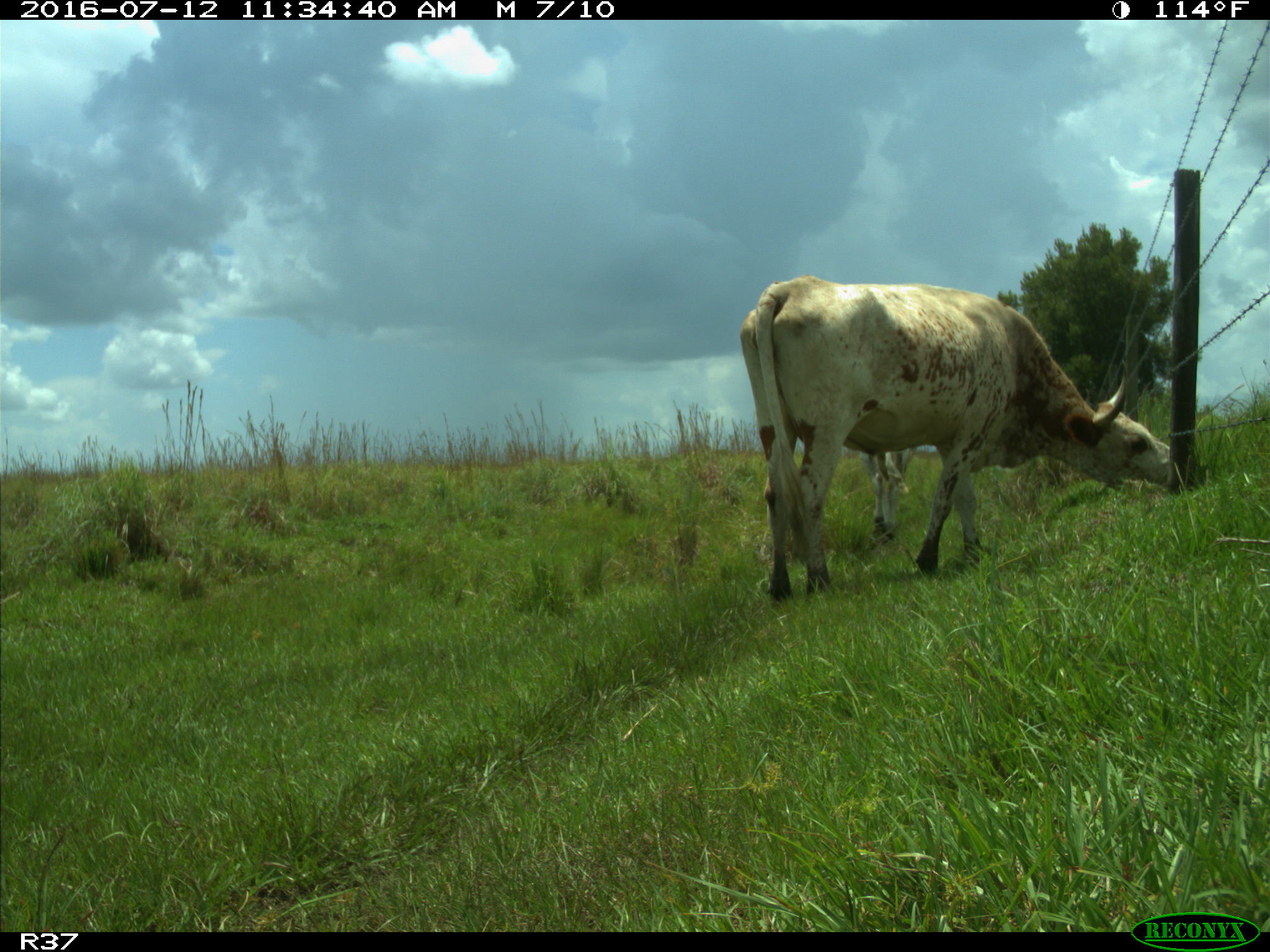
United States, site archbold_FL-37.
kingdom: Animalia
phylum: Chordata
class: Mammalia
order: Artiodactyla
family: Bovidae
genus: Bos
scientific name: Bos taurus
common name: domestic cow